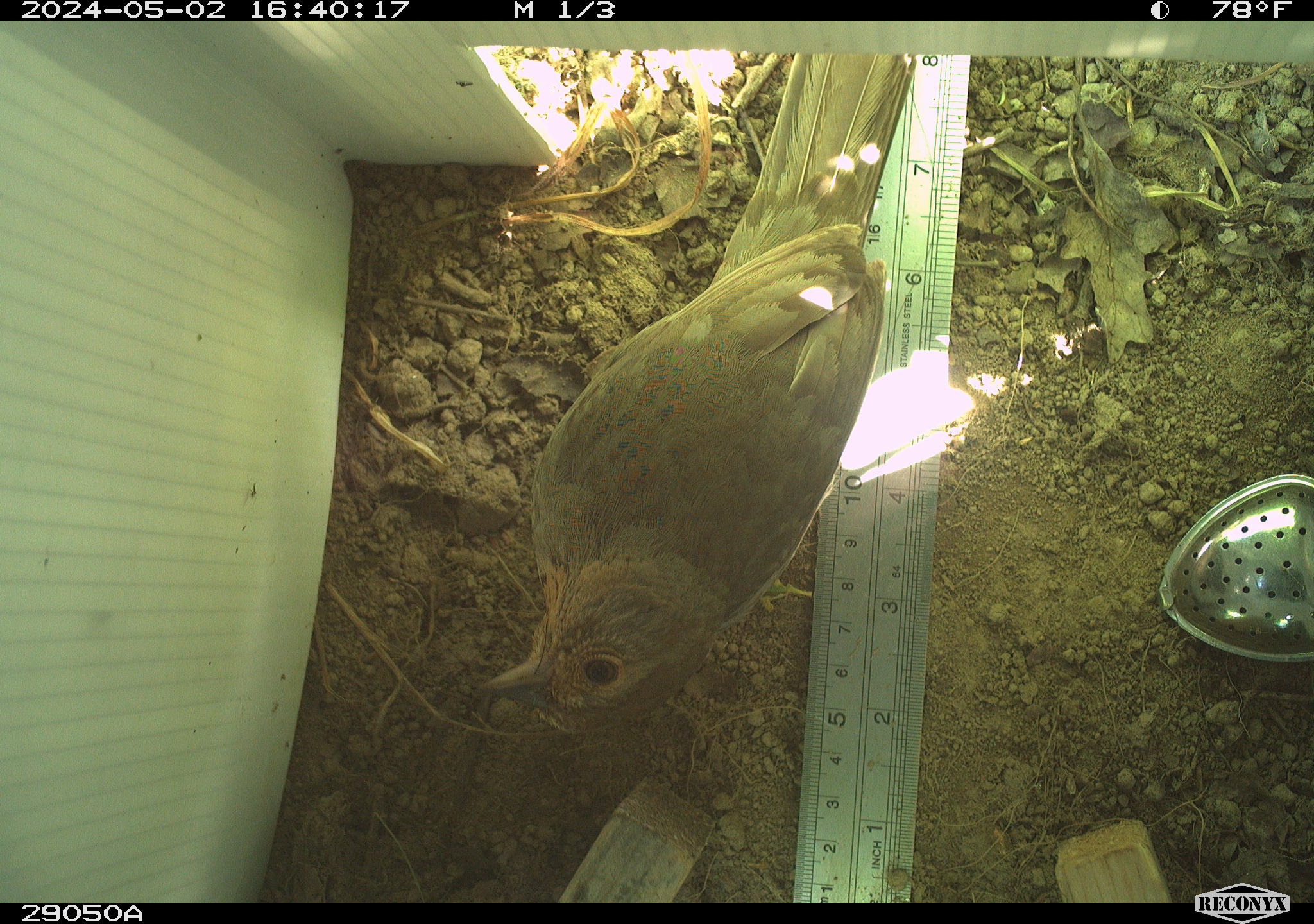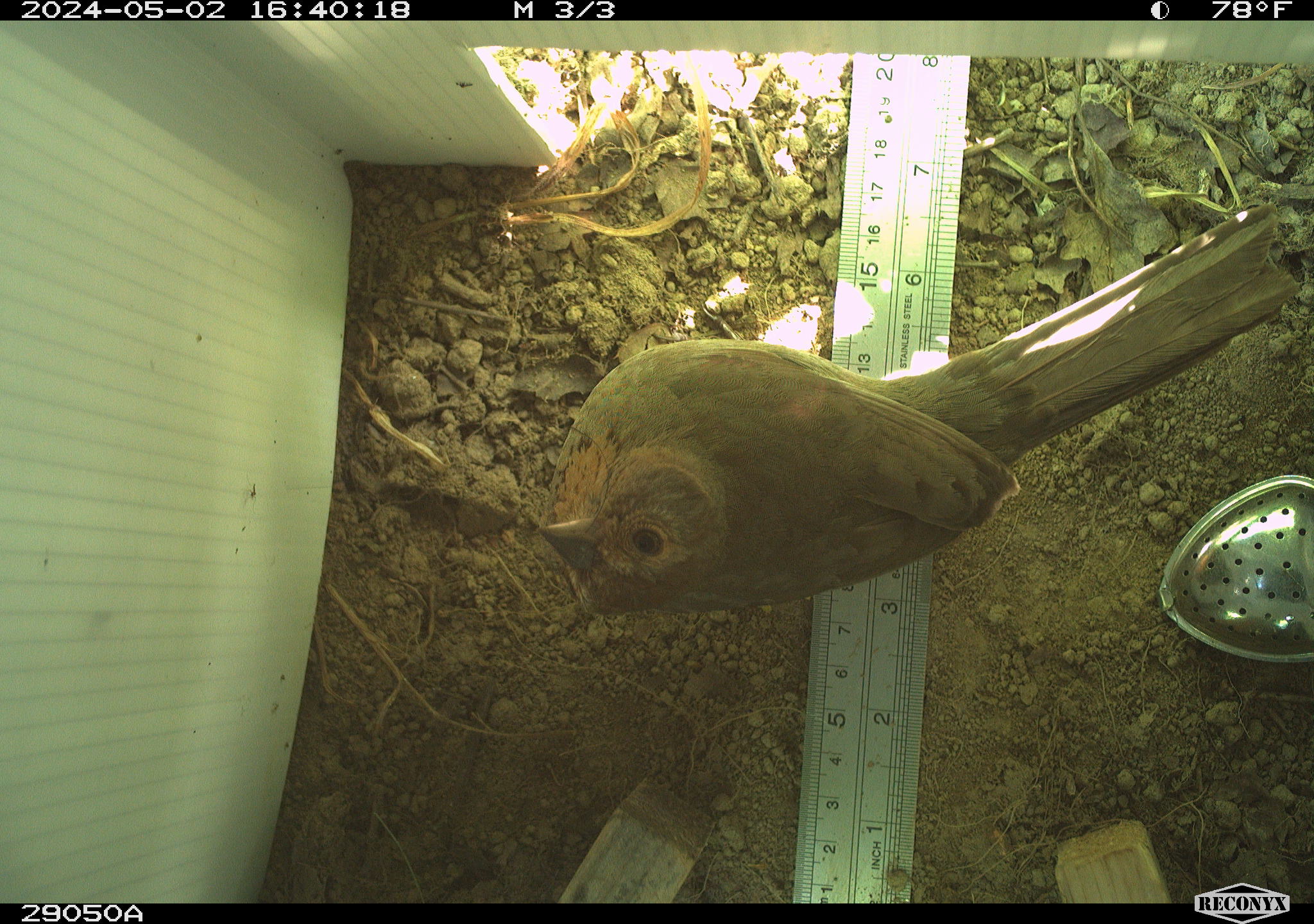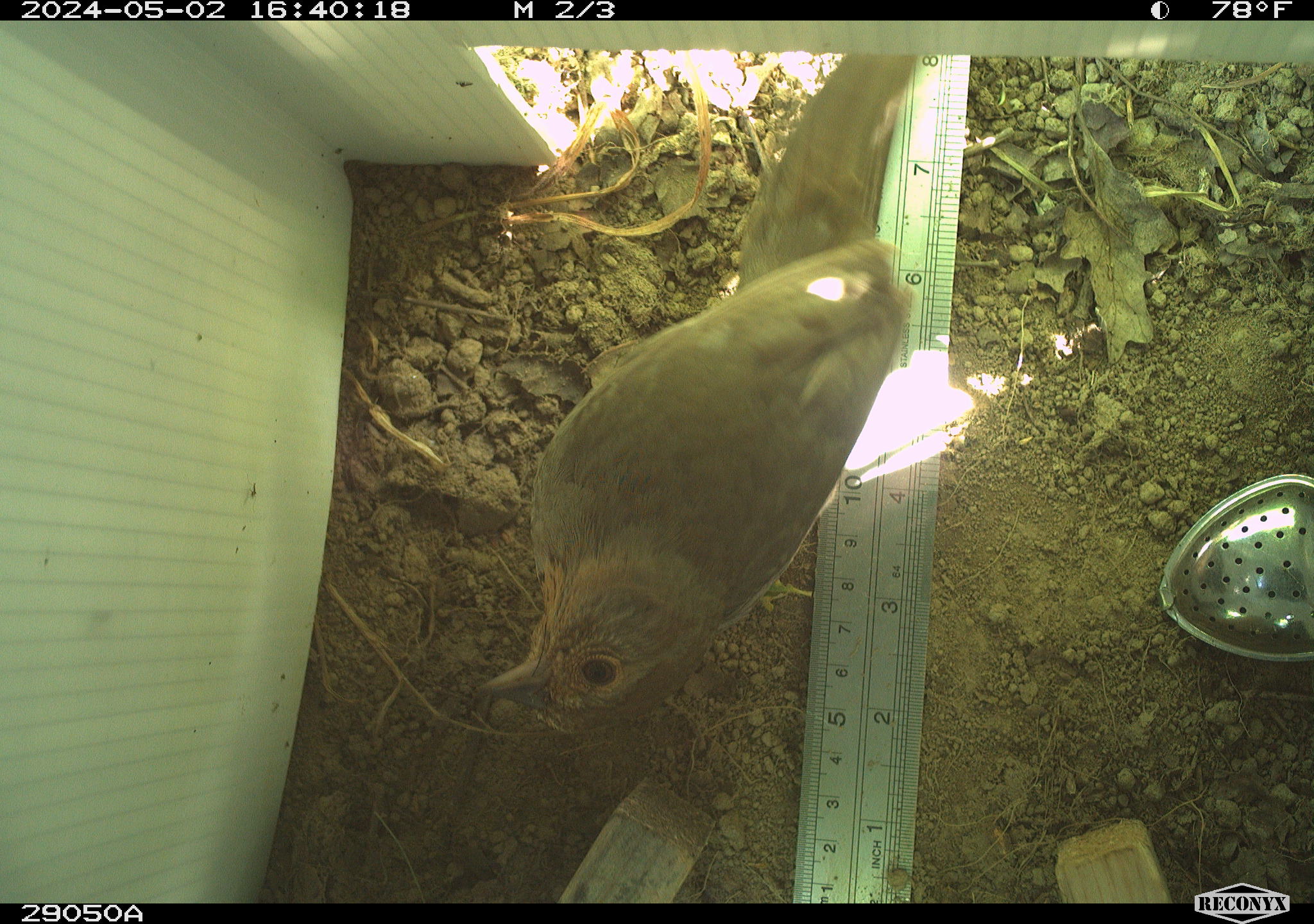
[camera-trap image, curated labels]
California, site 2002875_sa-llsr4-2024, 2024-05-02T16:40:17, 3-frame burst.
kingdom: Animalia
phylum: Chordata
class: Aves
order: Passeriformes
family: Passerellidae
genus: Melozone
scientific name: Melozone crissalis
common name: california towhee